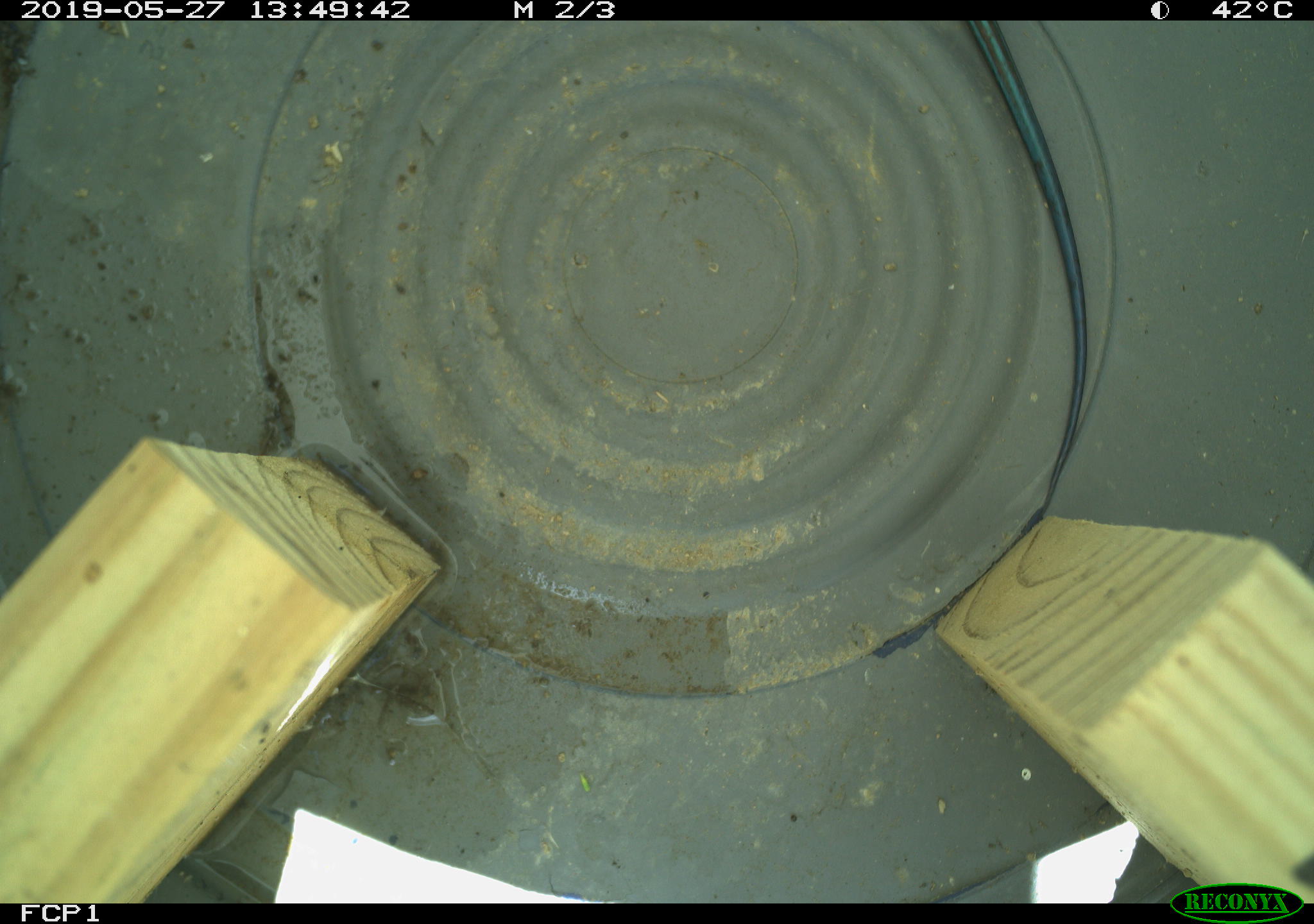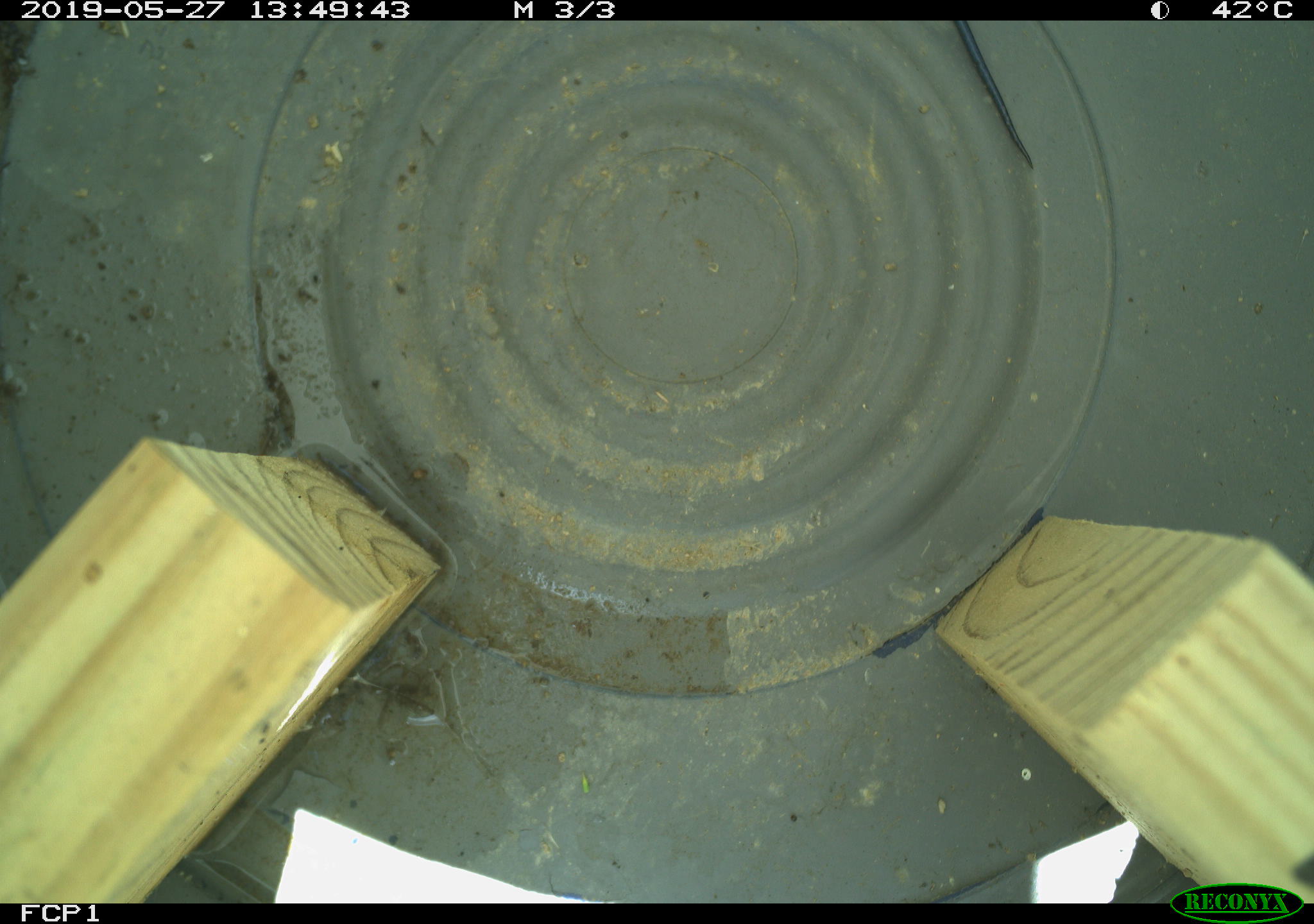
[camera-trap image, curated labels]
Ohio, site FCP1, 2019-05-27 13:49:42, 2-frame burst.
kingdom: Animalia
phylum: Chordata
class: Reptilia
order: Squamata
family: Scincidae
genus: Plestiodon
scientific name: Plestiodon fasciatus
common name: common five-lined skink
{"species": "common five-lined skink (Plestiodon fasciatus)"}